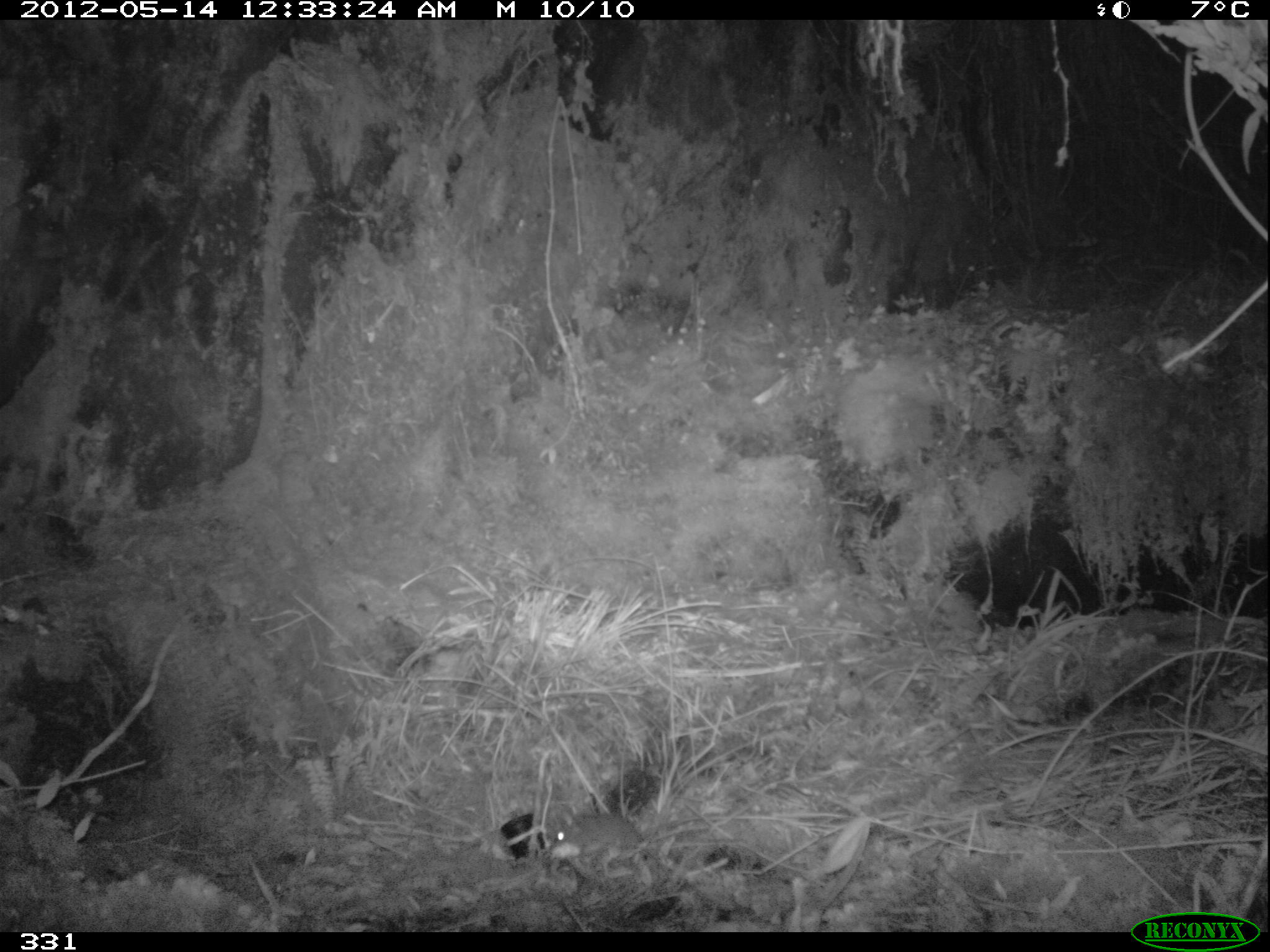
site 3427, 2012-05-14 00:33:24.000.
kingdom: Animalia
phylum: Chordata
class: Mammalia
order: Rodentia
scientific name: Rodentia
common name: rodents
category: unknown rodent